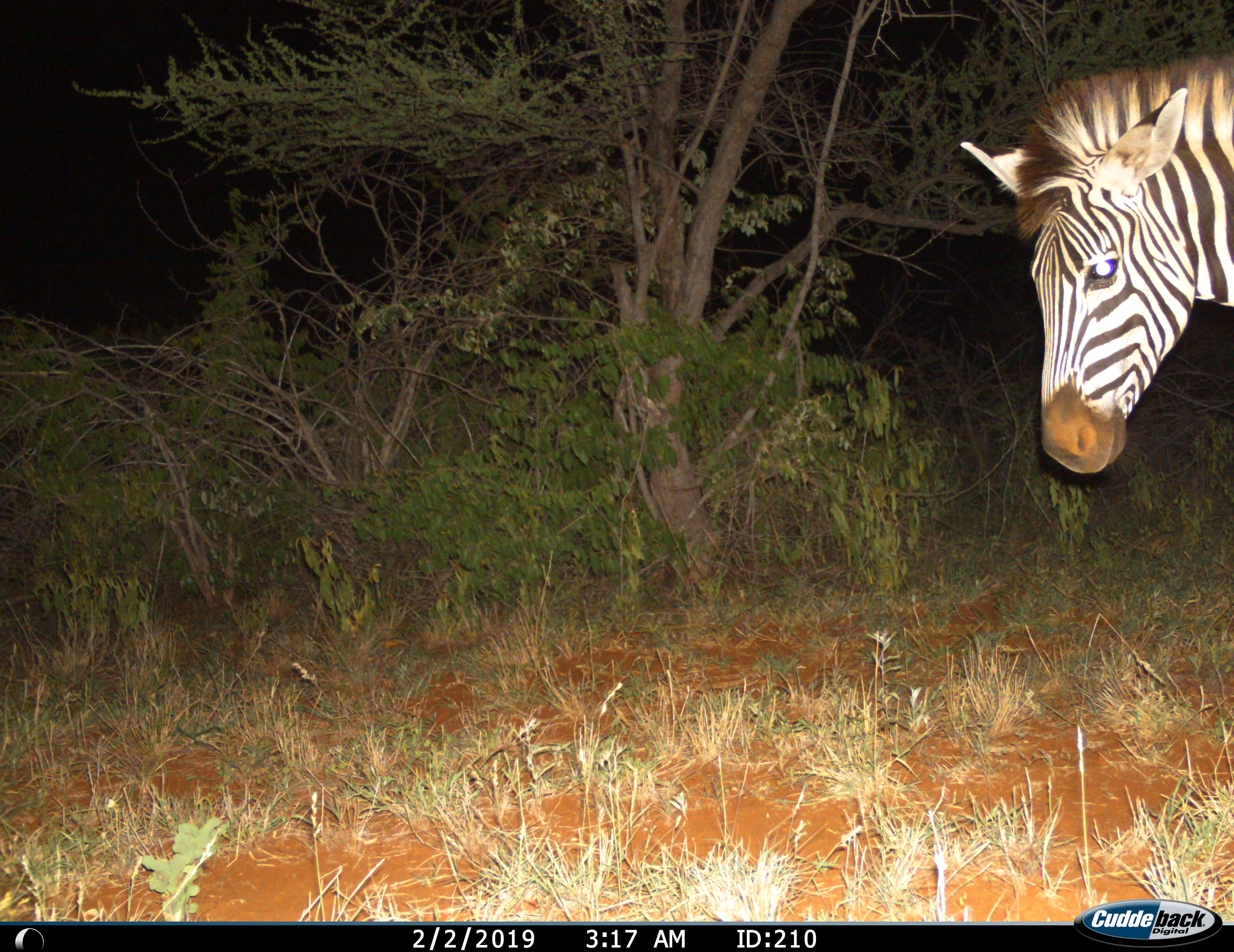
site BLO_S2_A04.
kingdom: Animalia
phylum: Chordata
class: Mammalia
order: Perissodactyla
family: Equidae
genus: Equus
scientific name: Equus quagga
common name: plains zebra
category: zebraplains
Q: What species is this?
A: Zebraplains (plains zebra) (Equus quagga).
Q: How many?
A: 1.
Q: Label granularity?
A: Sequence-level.